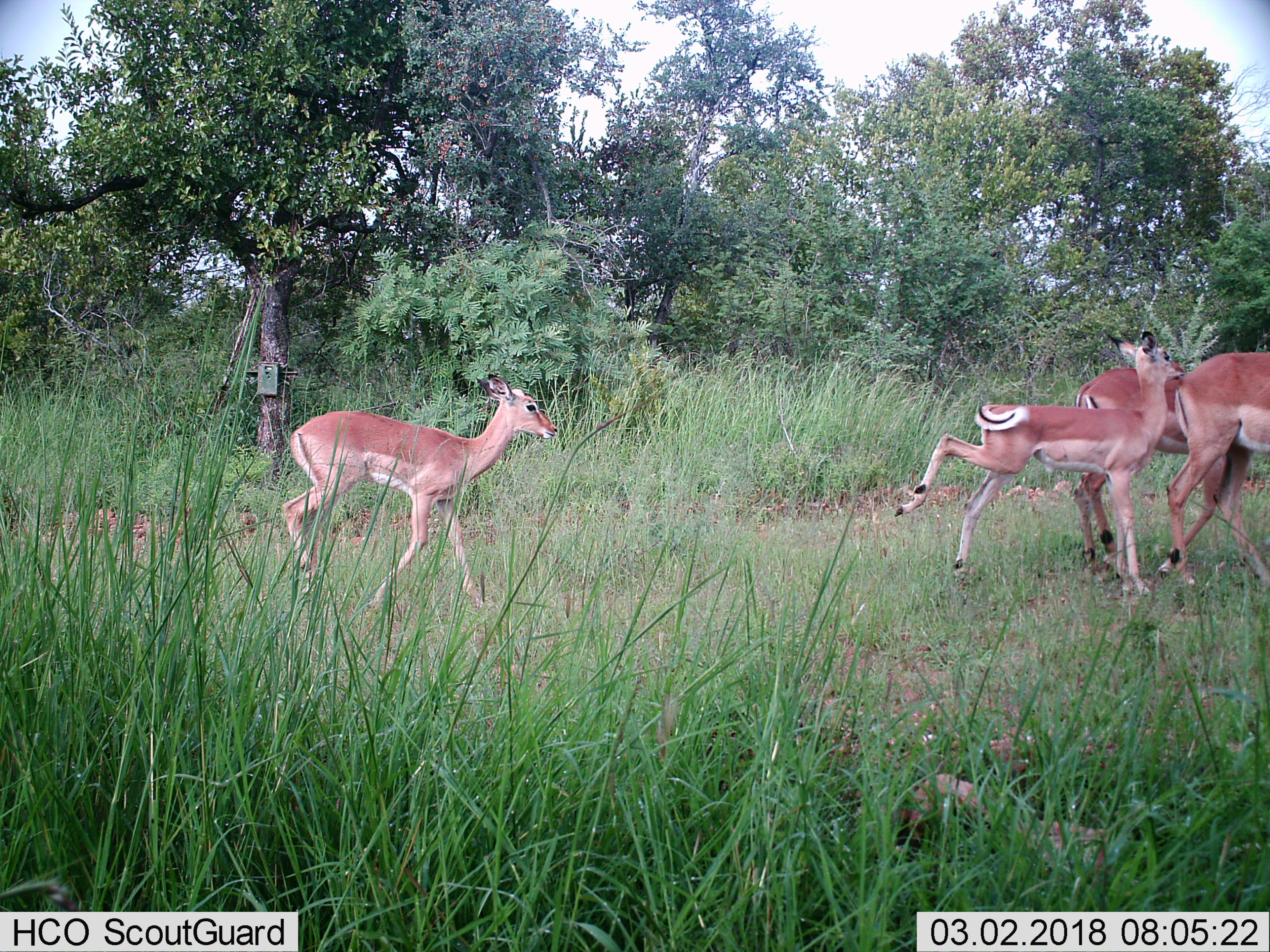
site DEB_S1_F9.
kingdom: Animalia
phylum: Chordata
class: Mammalia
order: Artiodactyla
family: Bovidae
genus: Aepyceros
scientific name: Aepyceros melampus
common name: impala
Impala (Aepyceros melampus), count 4. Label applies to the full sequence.